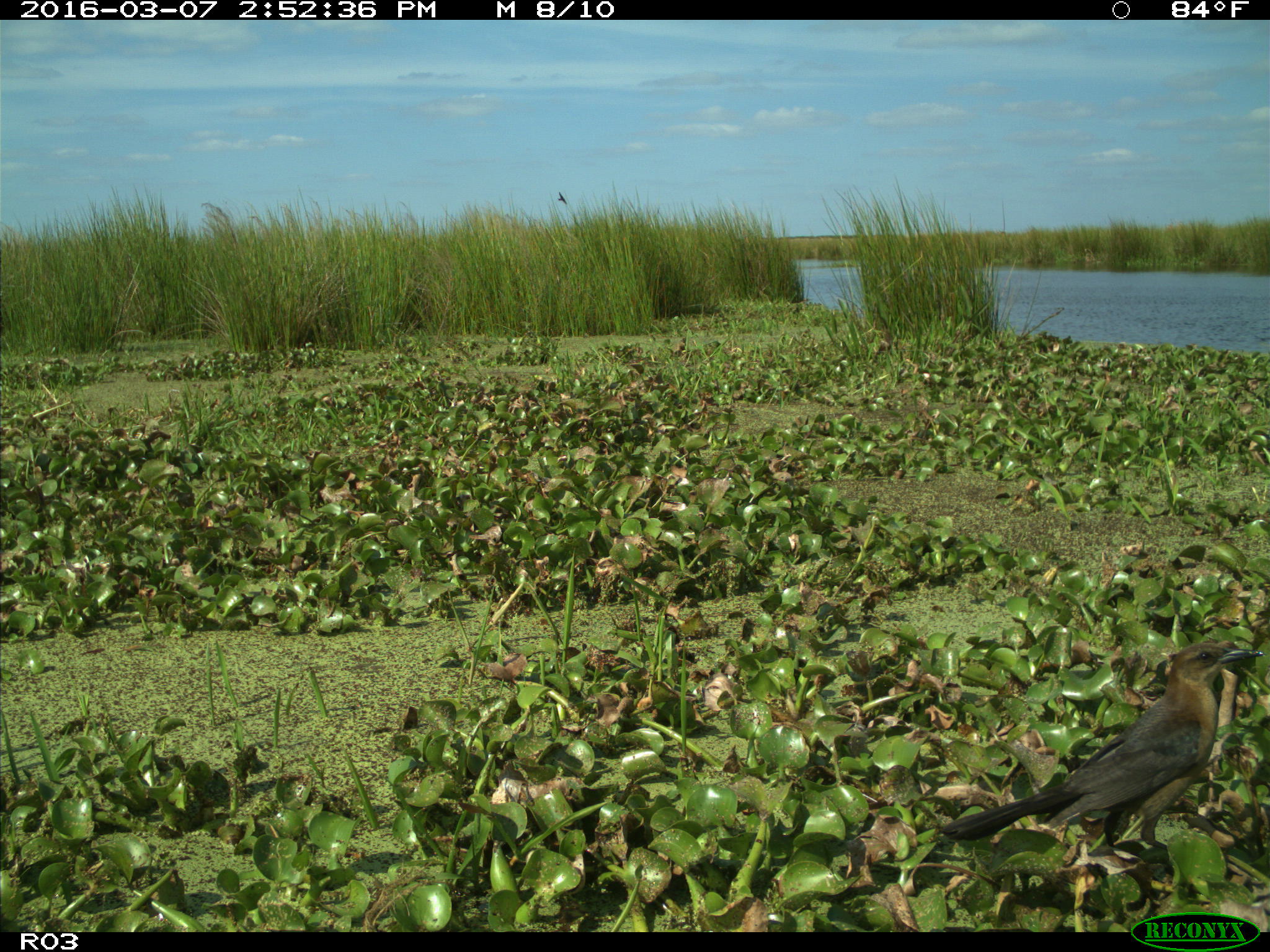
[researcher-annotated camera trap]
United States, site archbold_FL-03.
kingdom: Animalia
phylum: Chordata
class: Aves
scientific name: Aves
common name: birds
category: unidentified bird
Unidentified bird (birds) (Aves).